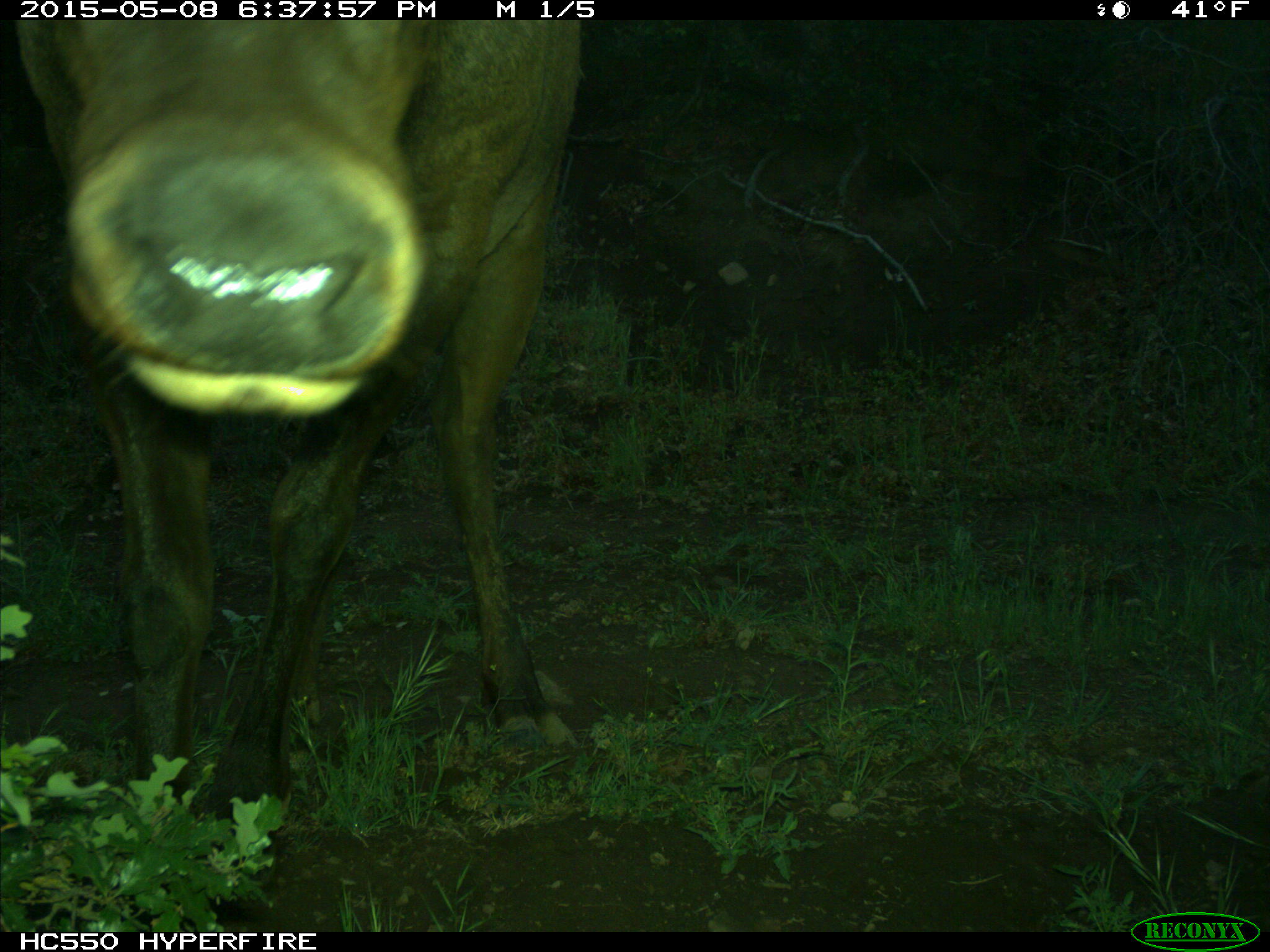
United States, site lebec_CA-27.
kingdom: Animalia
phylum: Chordata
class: Mammalia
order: Artiodactyla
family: Cervidae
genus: Cervus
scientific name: Cervus canadensis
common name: elk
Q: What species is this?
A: Cervus canadensis (elk).